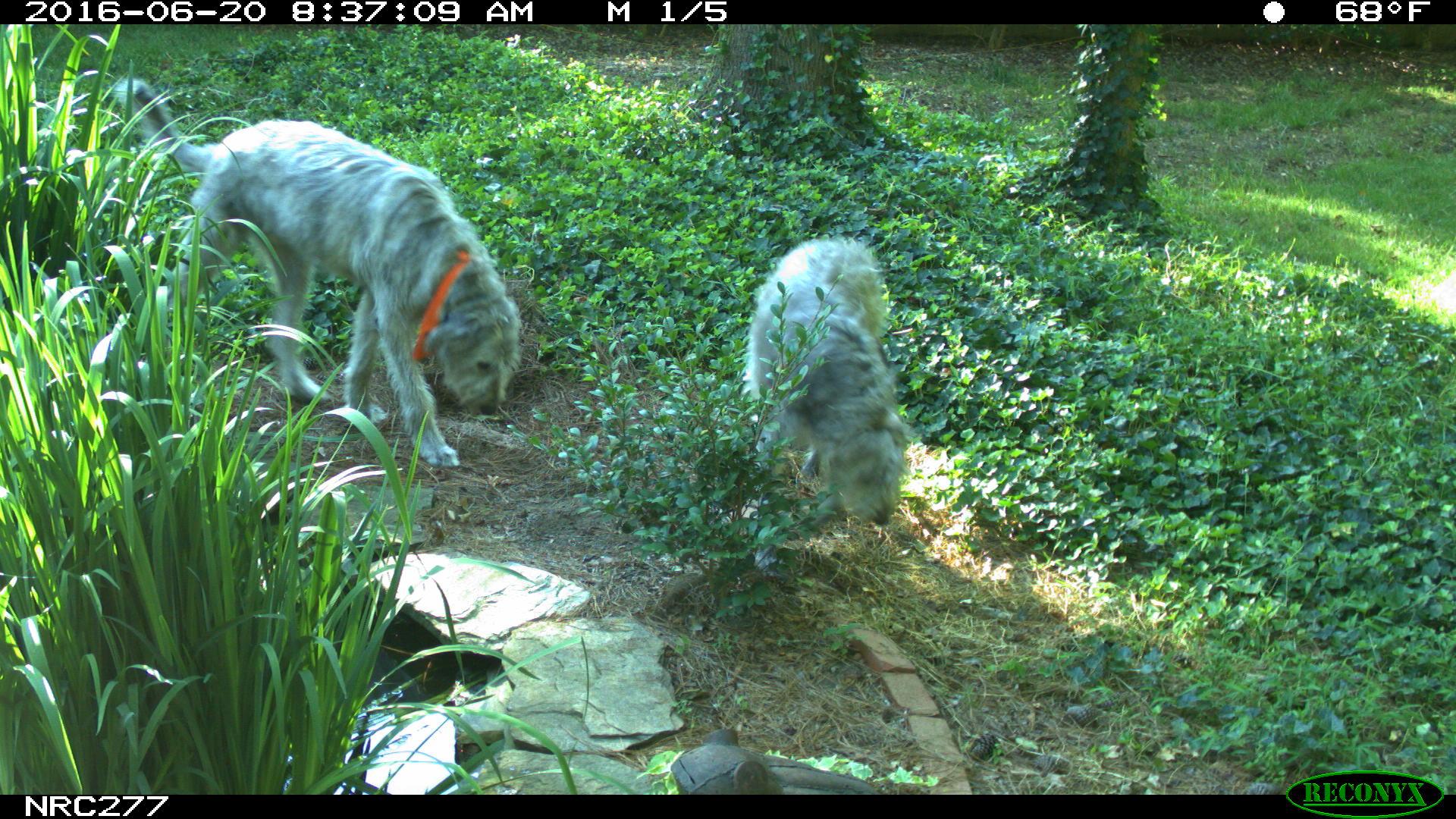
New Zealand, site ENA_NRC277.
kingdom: Animalia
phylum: Chordata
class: Mammalia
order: Carnivora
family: Canidae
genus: Canis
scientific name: Canis familiaris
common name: domestic dog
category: dog